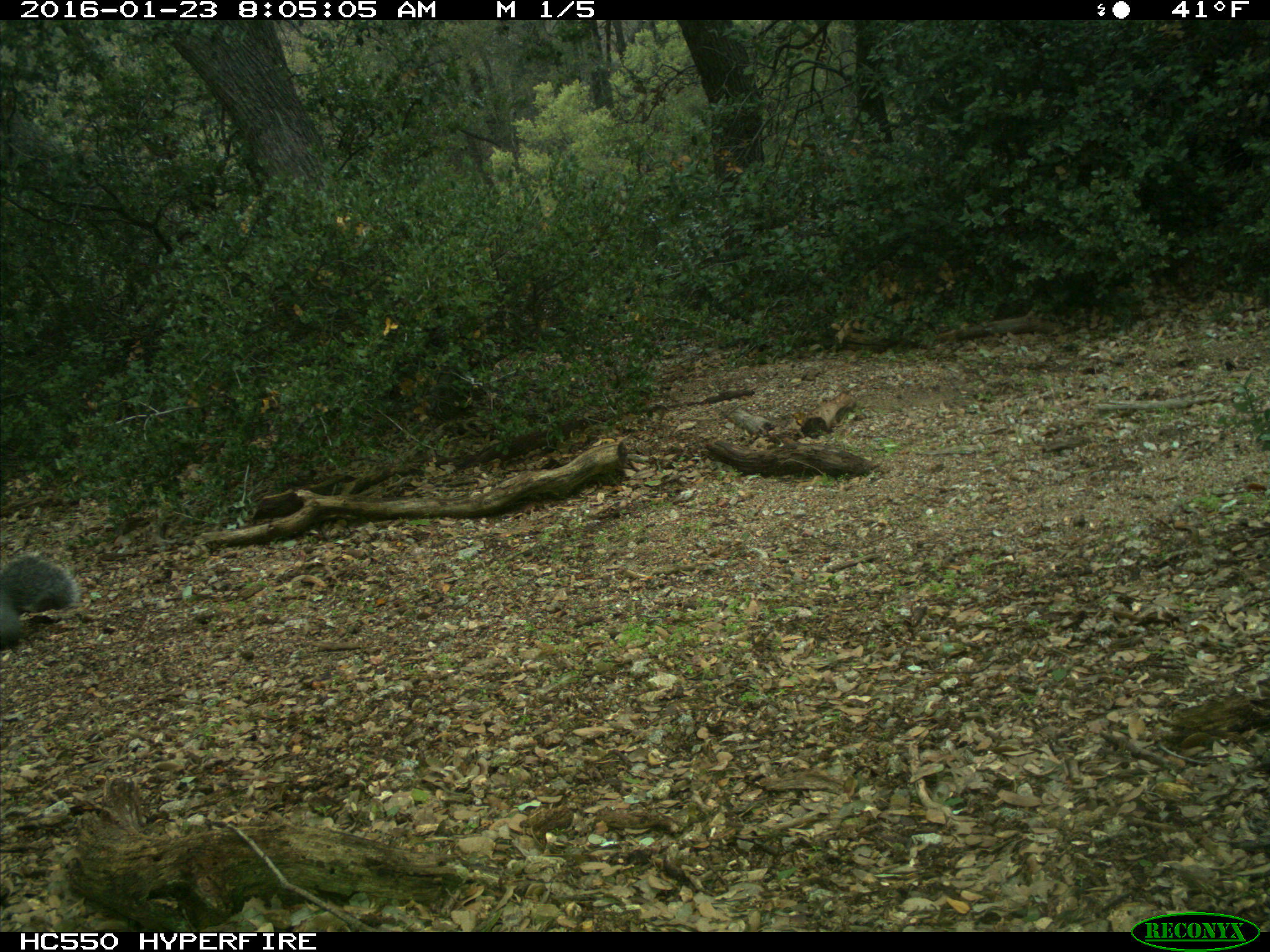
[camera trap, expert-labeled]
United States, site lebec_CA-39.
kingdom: Animalia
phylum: Chordata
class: Mammalia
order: Rodentia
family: Sciuridae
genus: Sciurus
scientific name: Sciurus carolinensis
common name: eastern gray squirrel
Sciurus carolinensis (eastern gray squirrel).